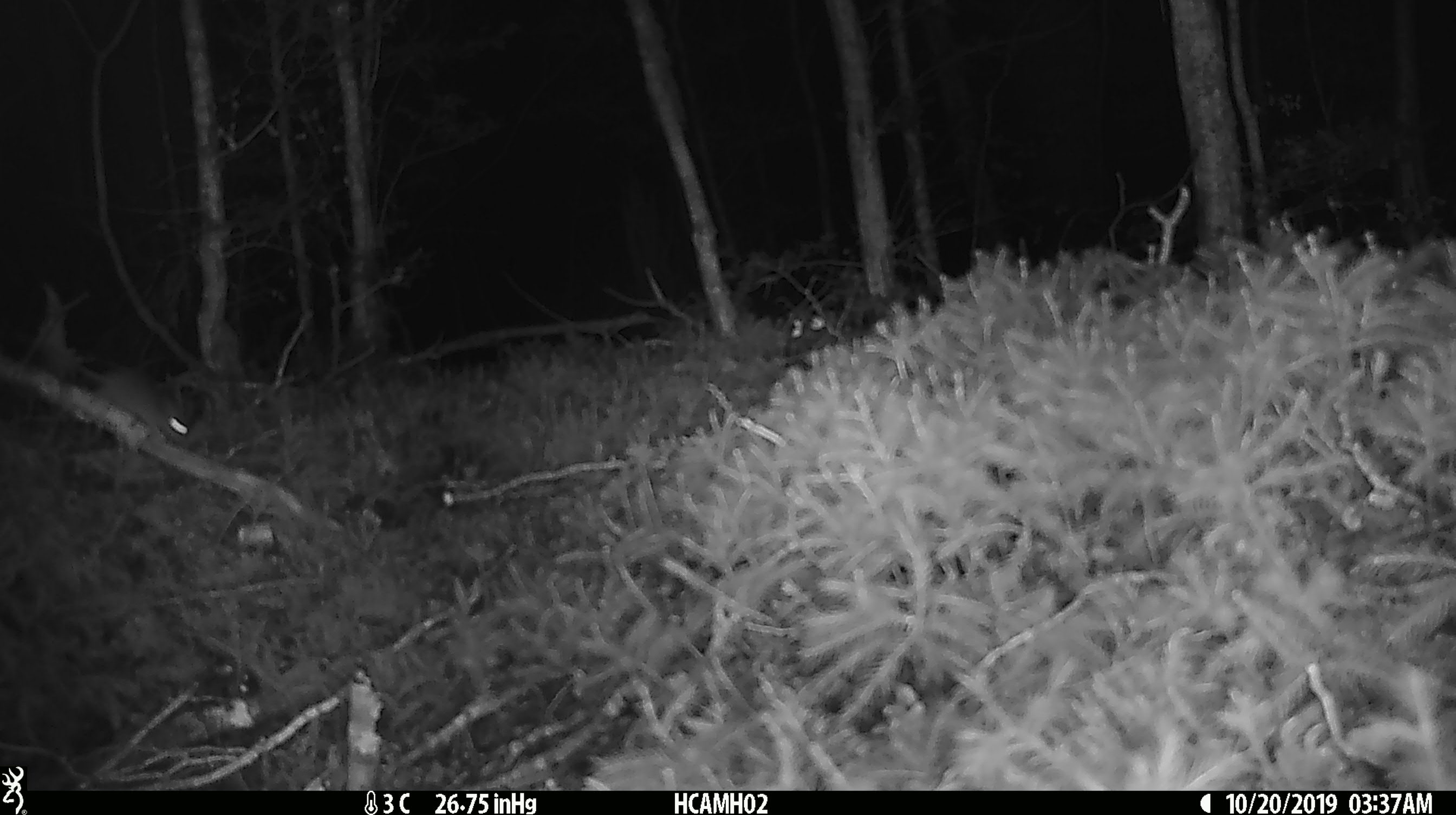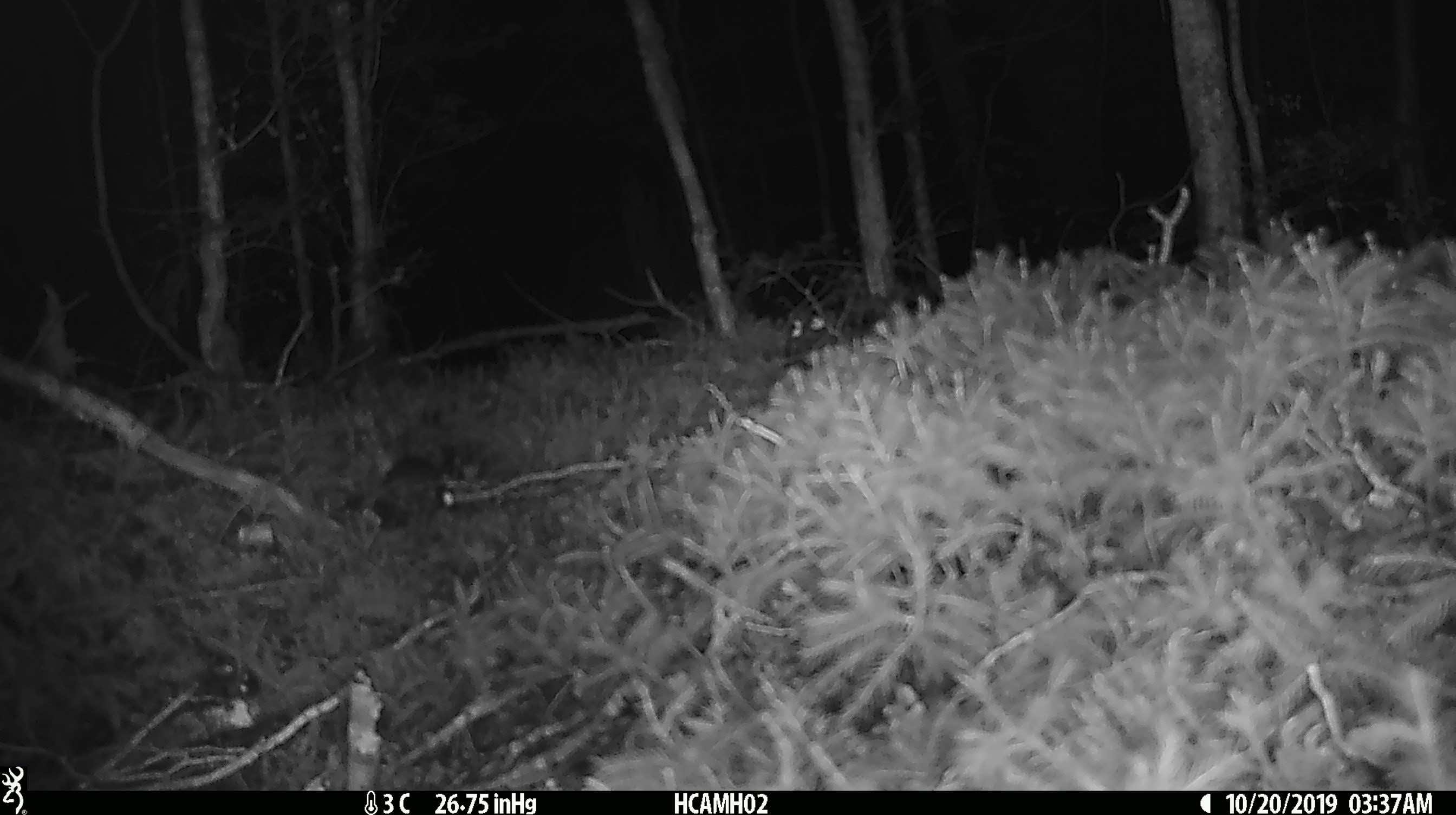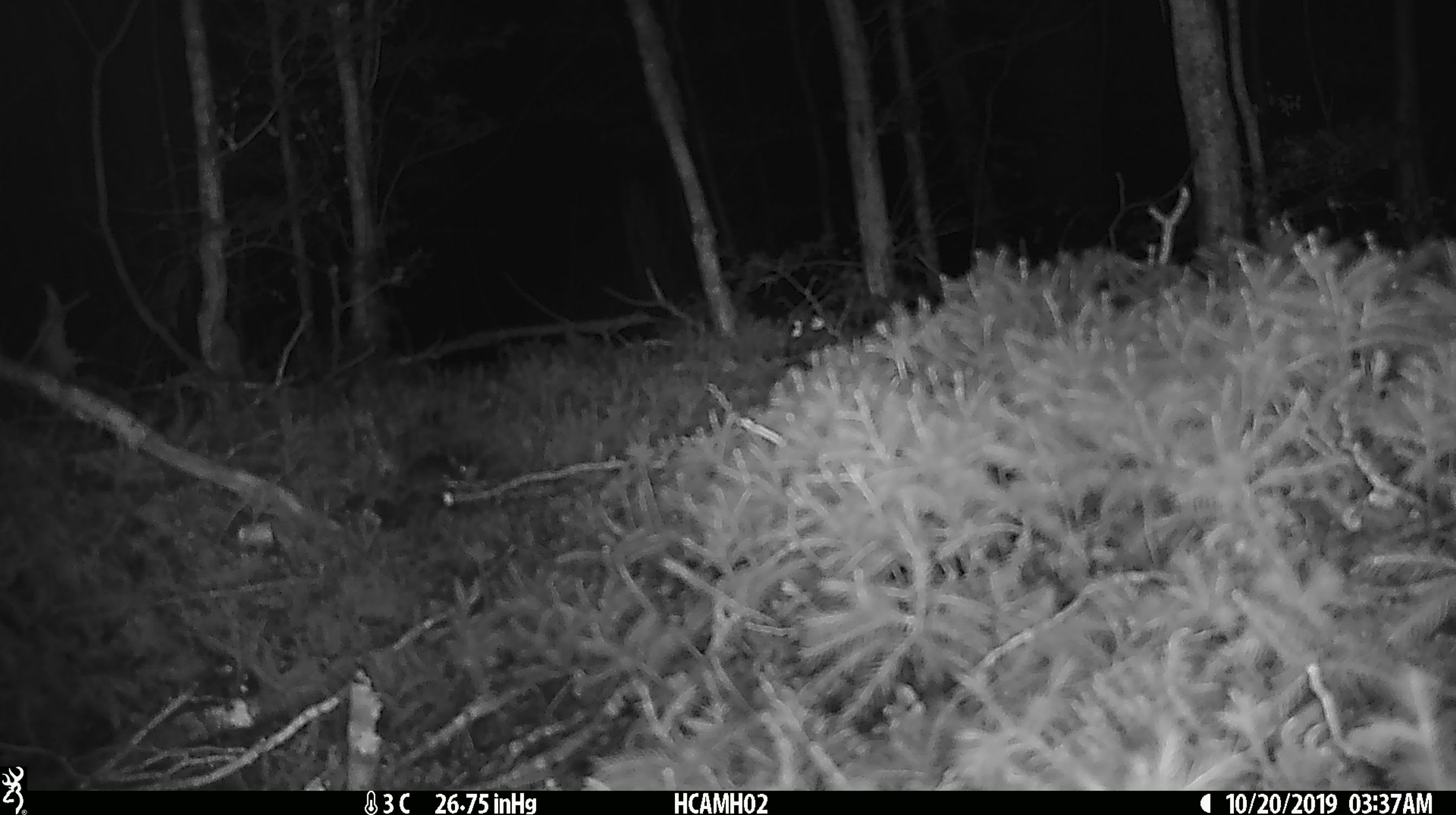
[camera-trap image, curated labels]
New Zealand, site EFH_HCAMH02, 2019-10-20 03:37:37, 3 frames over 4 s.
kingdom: Animalia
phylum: Chordata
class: Mammalia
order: Rodentia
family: Muridae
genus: Mus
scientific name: Mus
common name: mouse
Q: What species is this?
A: Mouse (Mus).